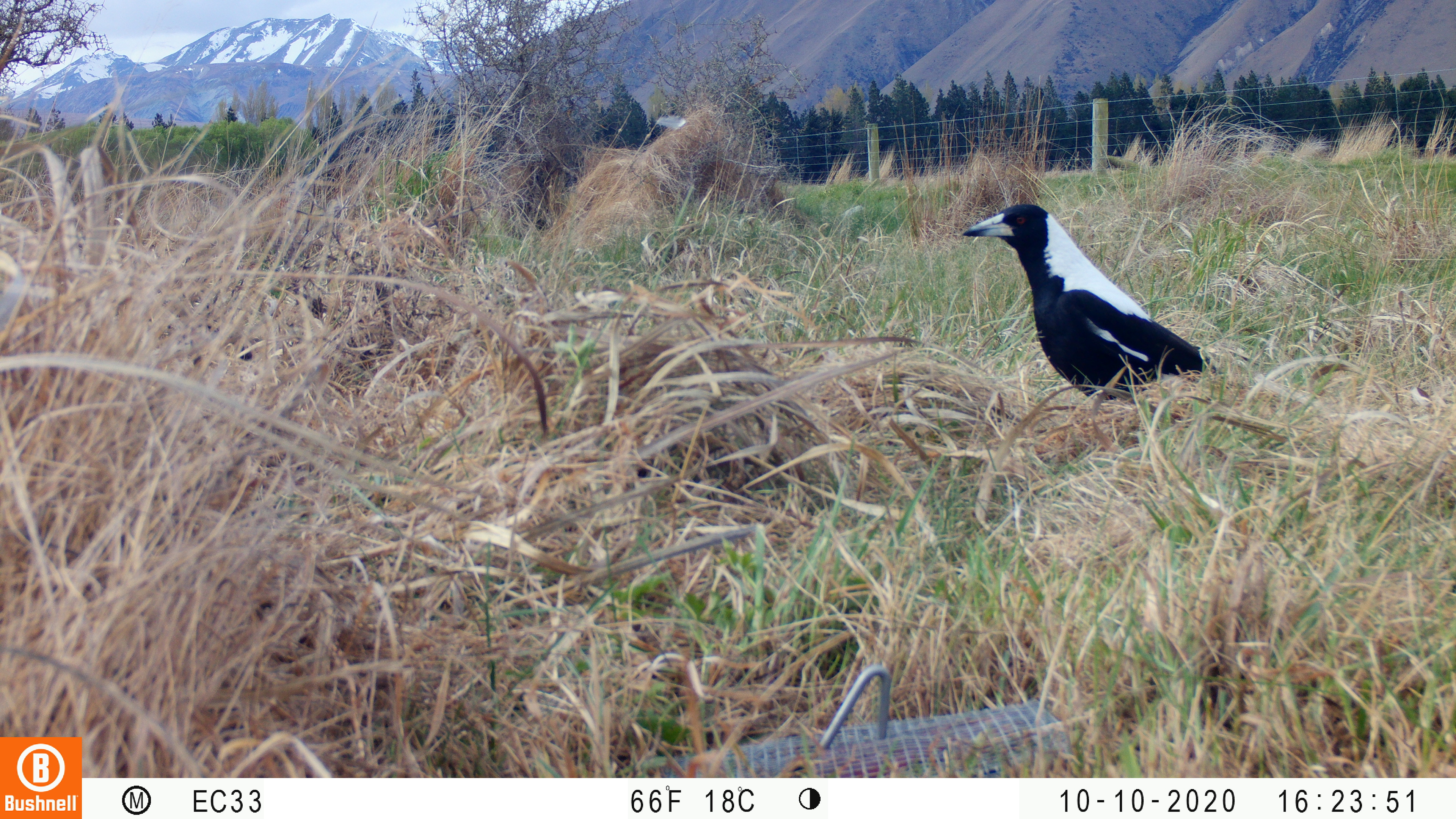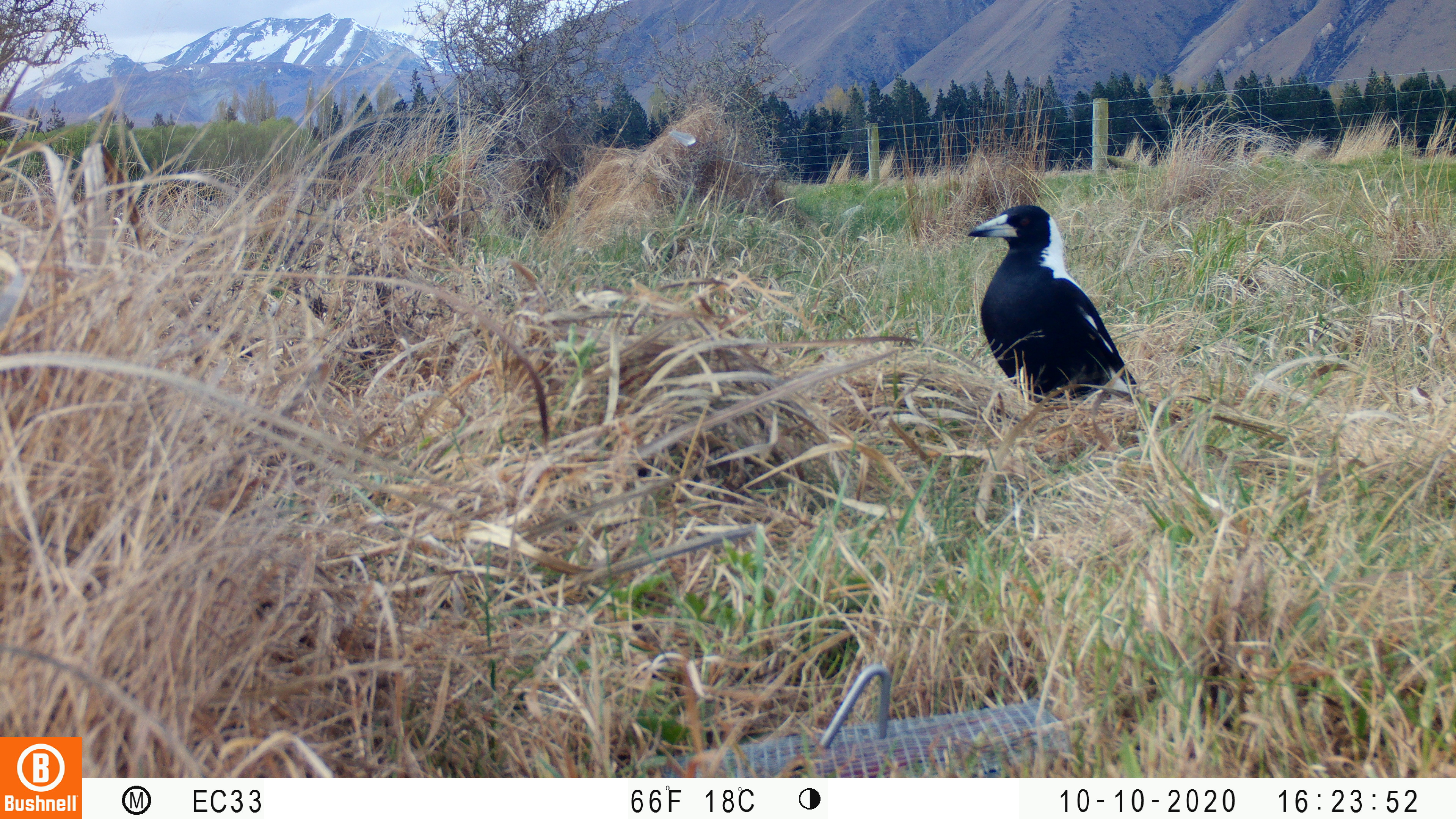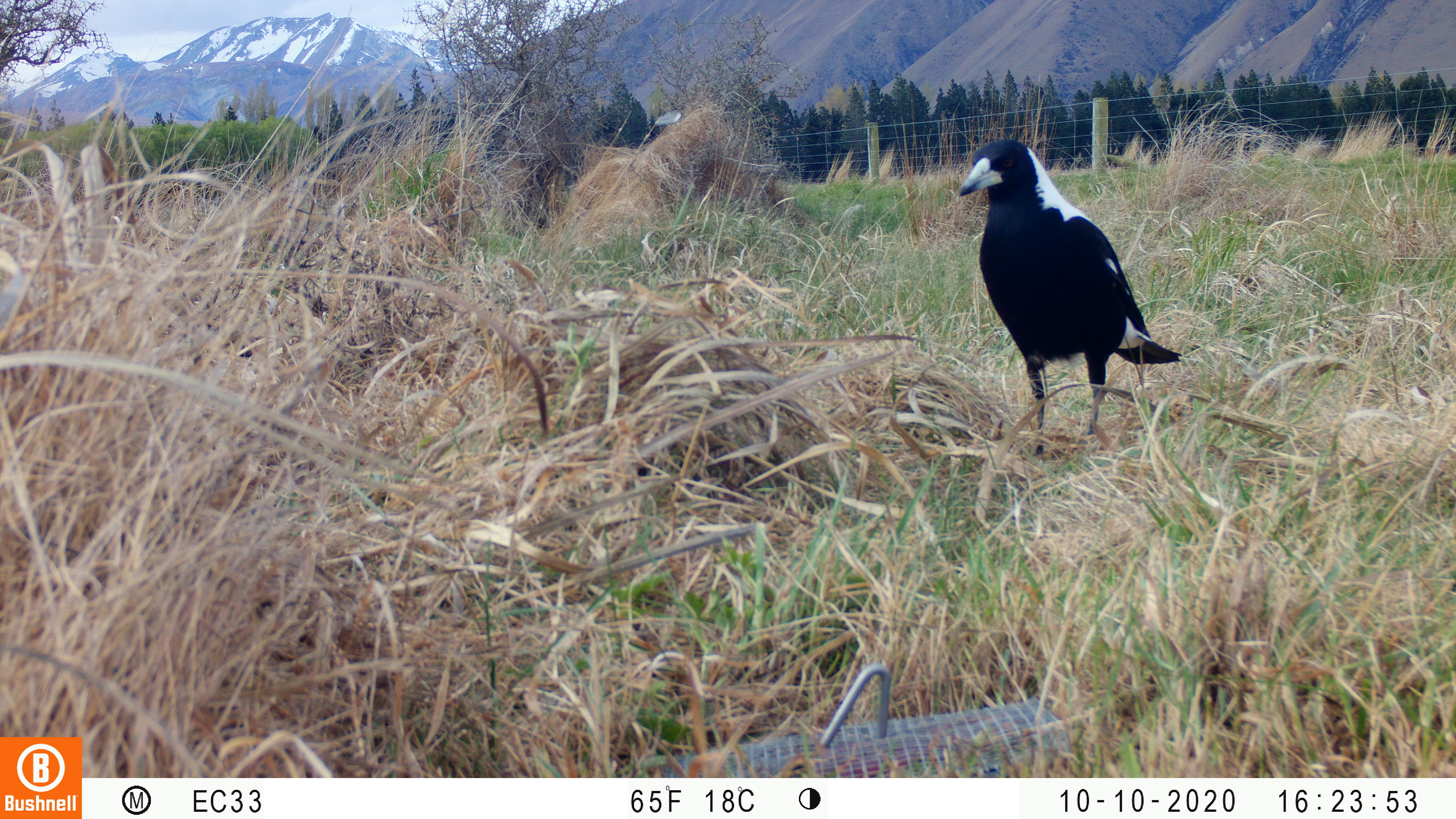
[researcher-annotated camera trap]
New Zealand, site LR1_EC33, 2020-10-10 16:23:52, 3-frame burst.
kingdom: Animalia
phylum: Chordata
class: Aves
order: Passeriformes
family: Artamidae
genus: Gymnorhina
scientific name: Gymnorhina tibicen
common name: australian magpie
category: magpie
Magpie (australian magpie) (Gymnorhina tibicen).